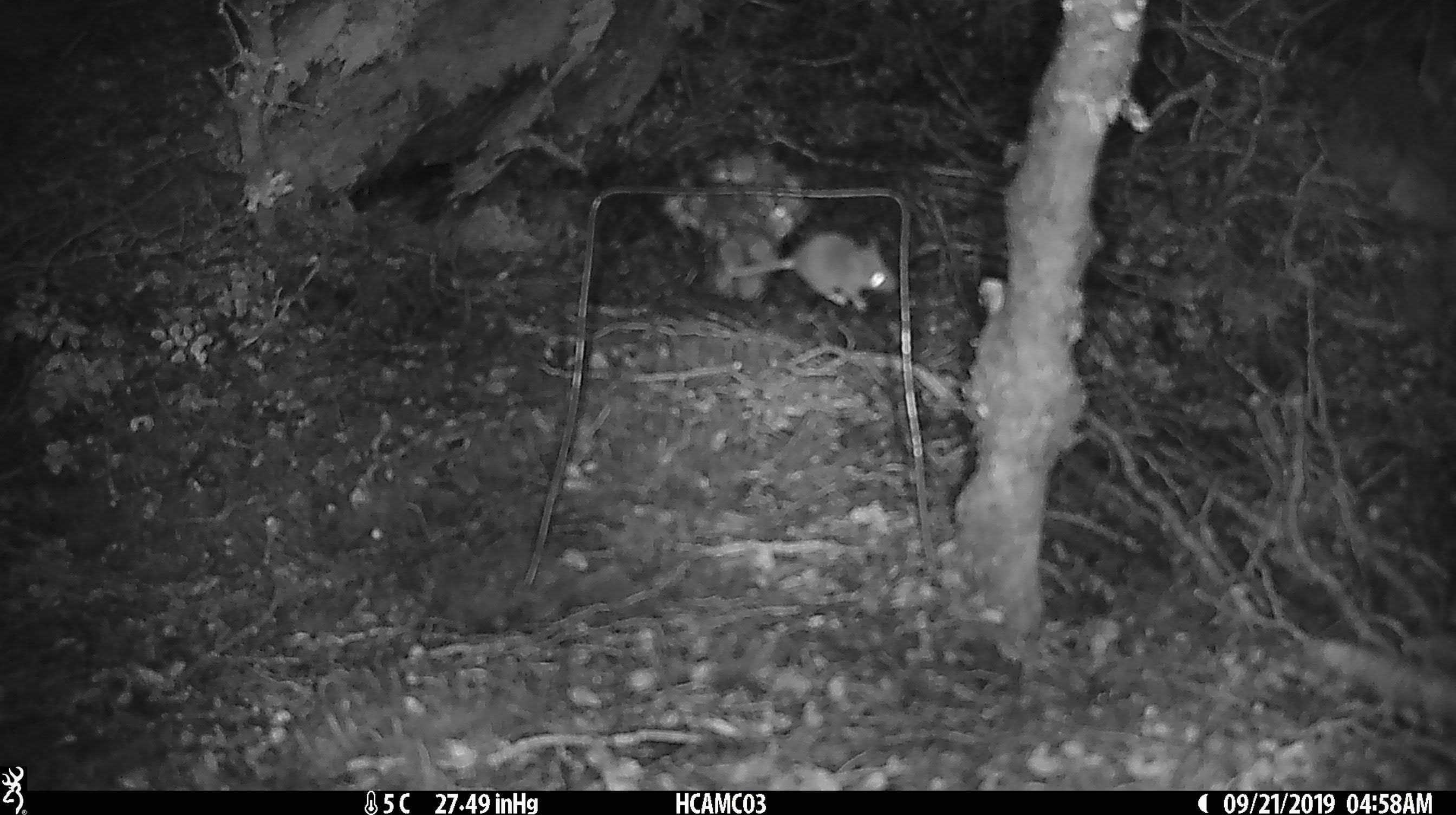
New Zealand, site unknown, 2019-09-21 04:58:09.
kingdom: Animalia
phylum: Chordata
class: Mammalia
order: Rodentia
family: Muridae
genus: Mus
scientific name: Mus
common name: mouse